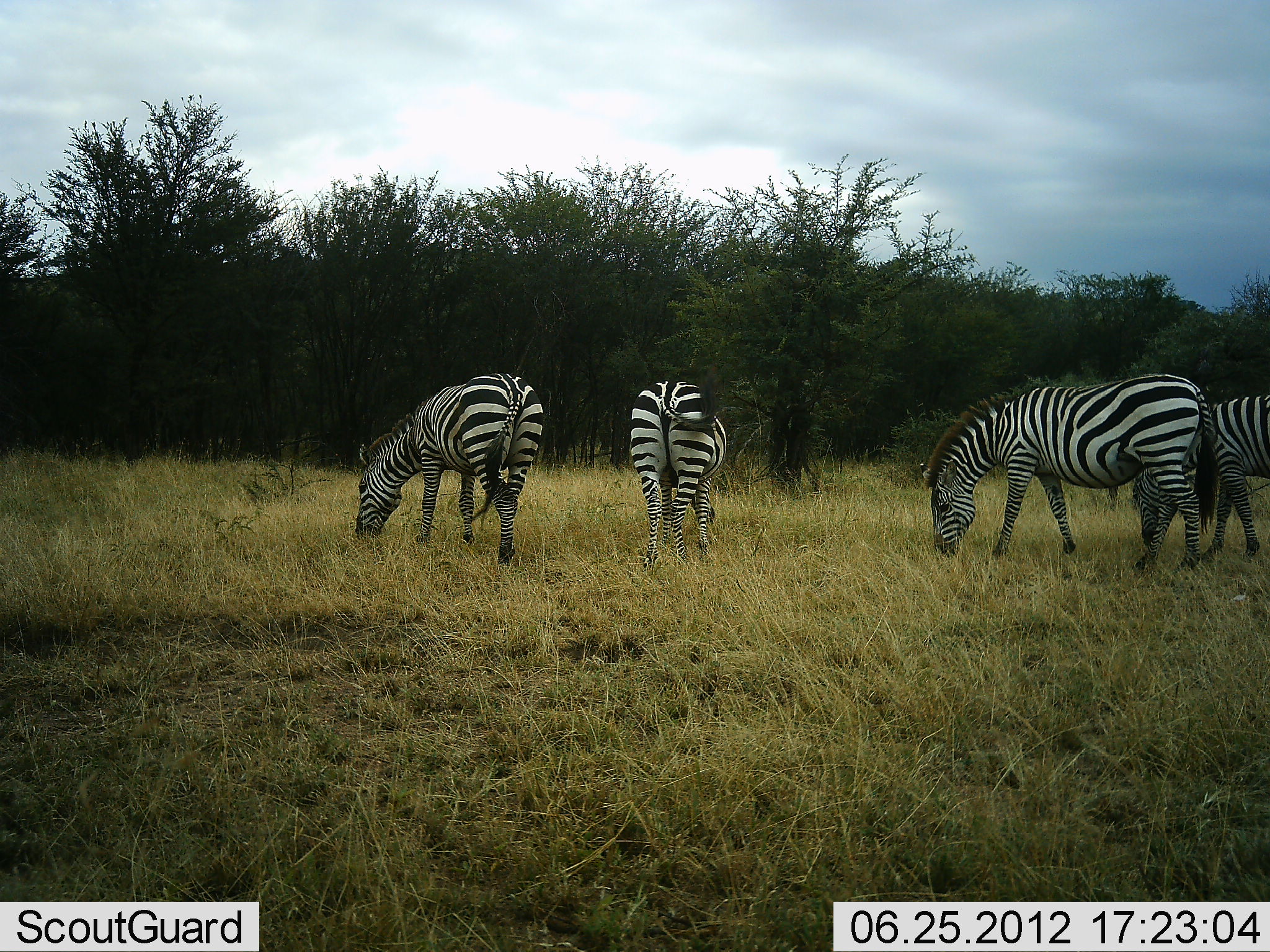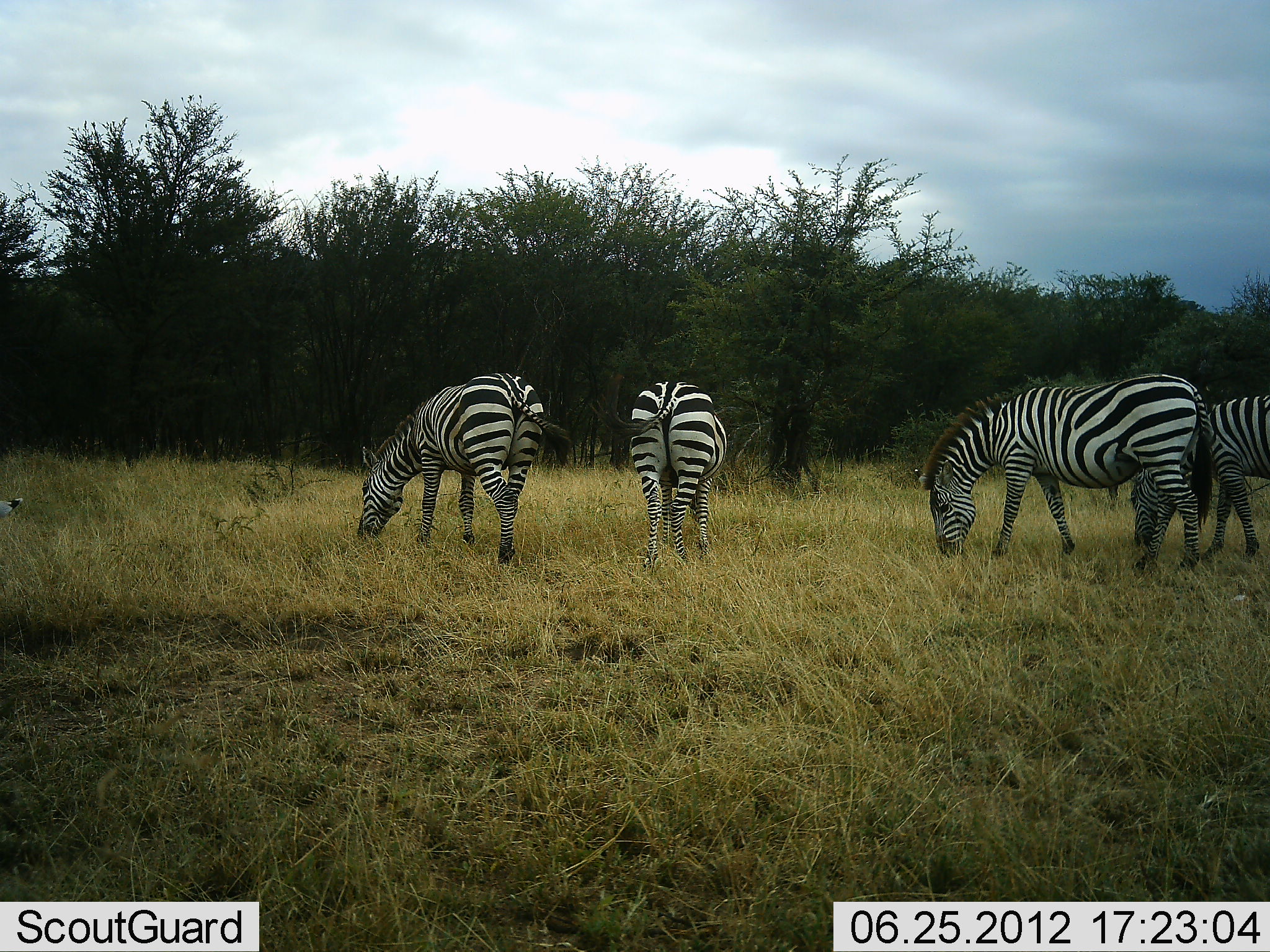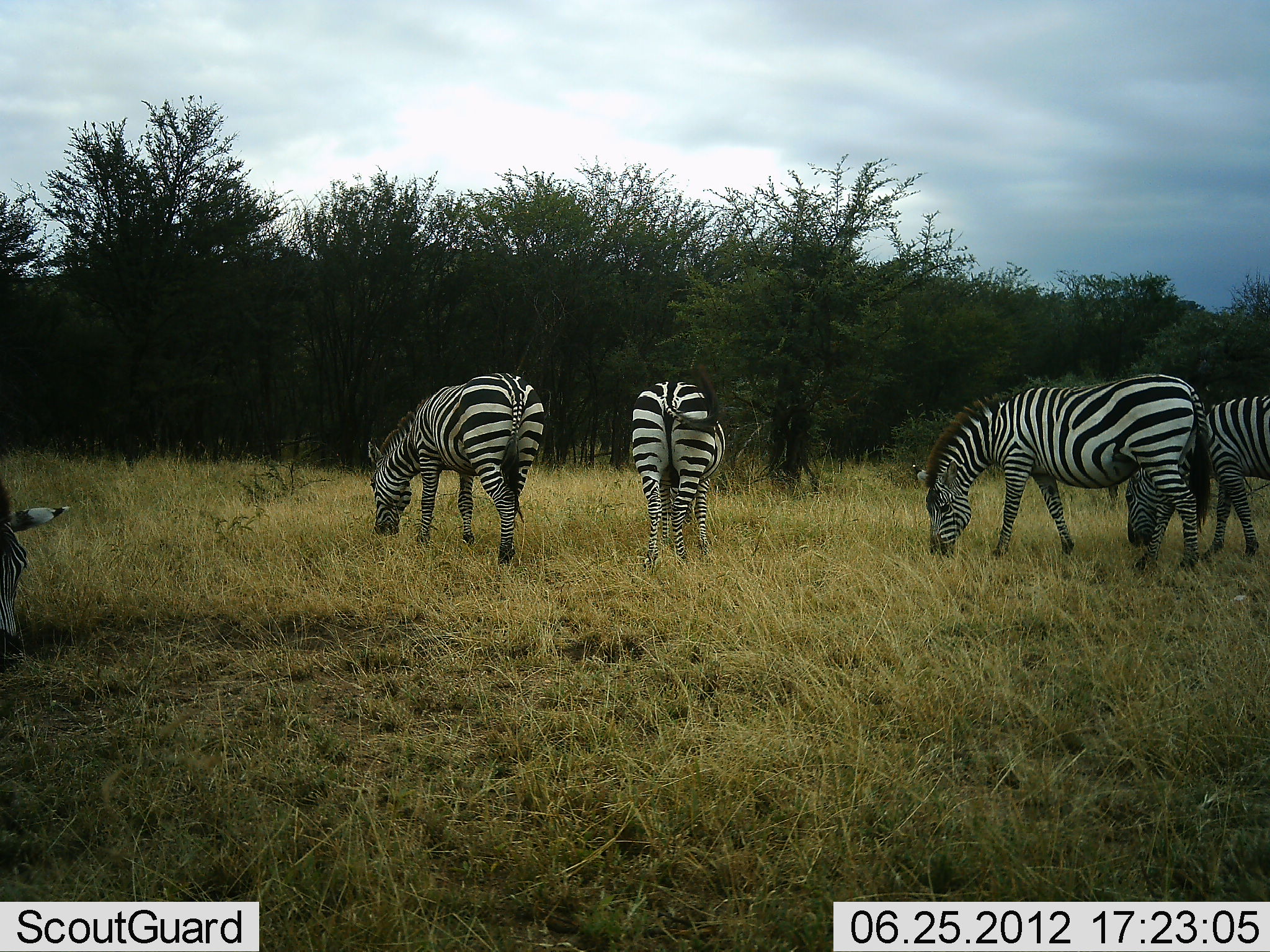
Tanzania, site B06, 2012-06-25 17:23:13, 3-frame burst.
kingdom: Animalia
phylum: Chordata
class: Mammalia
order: Perissodactyla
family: Equidae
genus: Equus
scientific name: Equus quagga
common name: plains zebra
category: zebra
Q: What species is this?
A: Zebra (plains zebra) (Equus quagga).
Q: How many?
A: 5.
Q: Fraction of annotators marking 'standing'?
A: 50%.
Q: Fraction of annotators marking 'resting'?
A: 0%.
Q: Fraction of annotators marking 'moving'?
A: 30%.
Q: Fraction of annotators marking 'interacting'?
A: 0%.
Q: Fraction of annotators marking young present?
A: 0%.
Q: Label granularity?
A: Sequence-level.